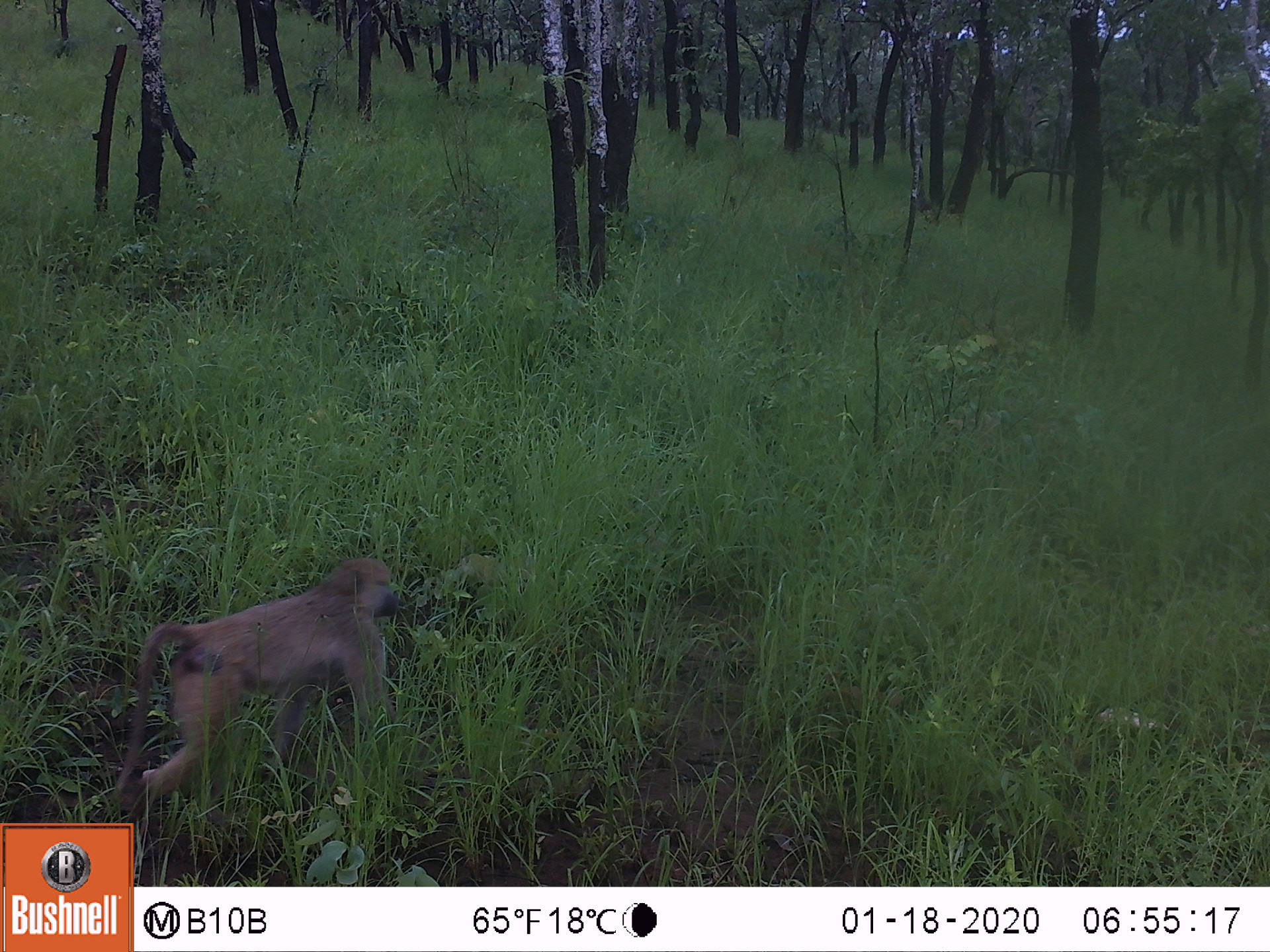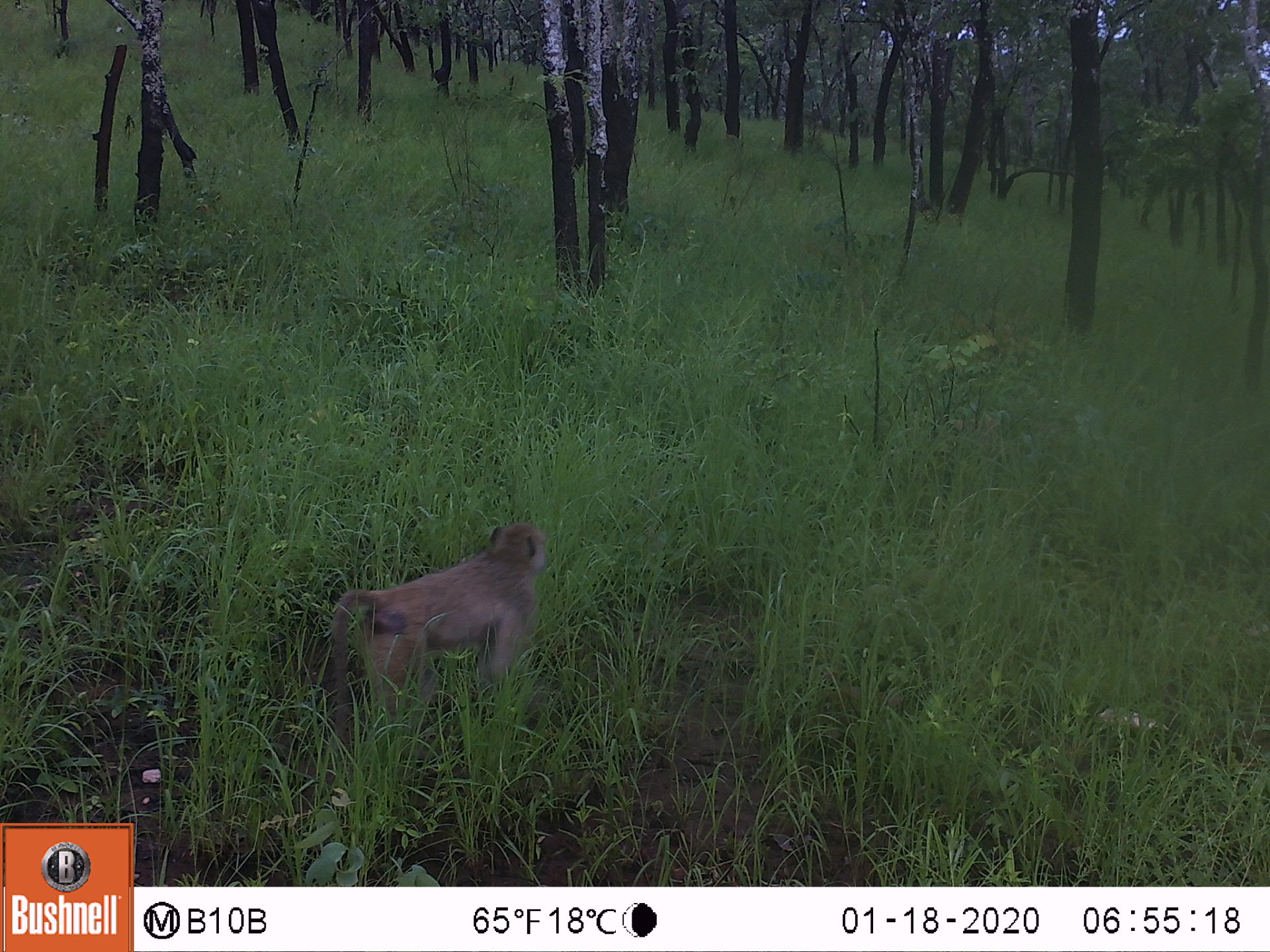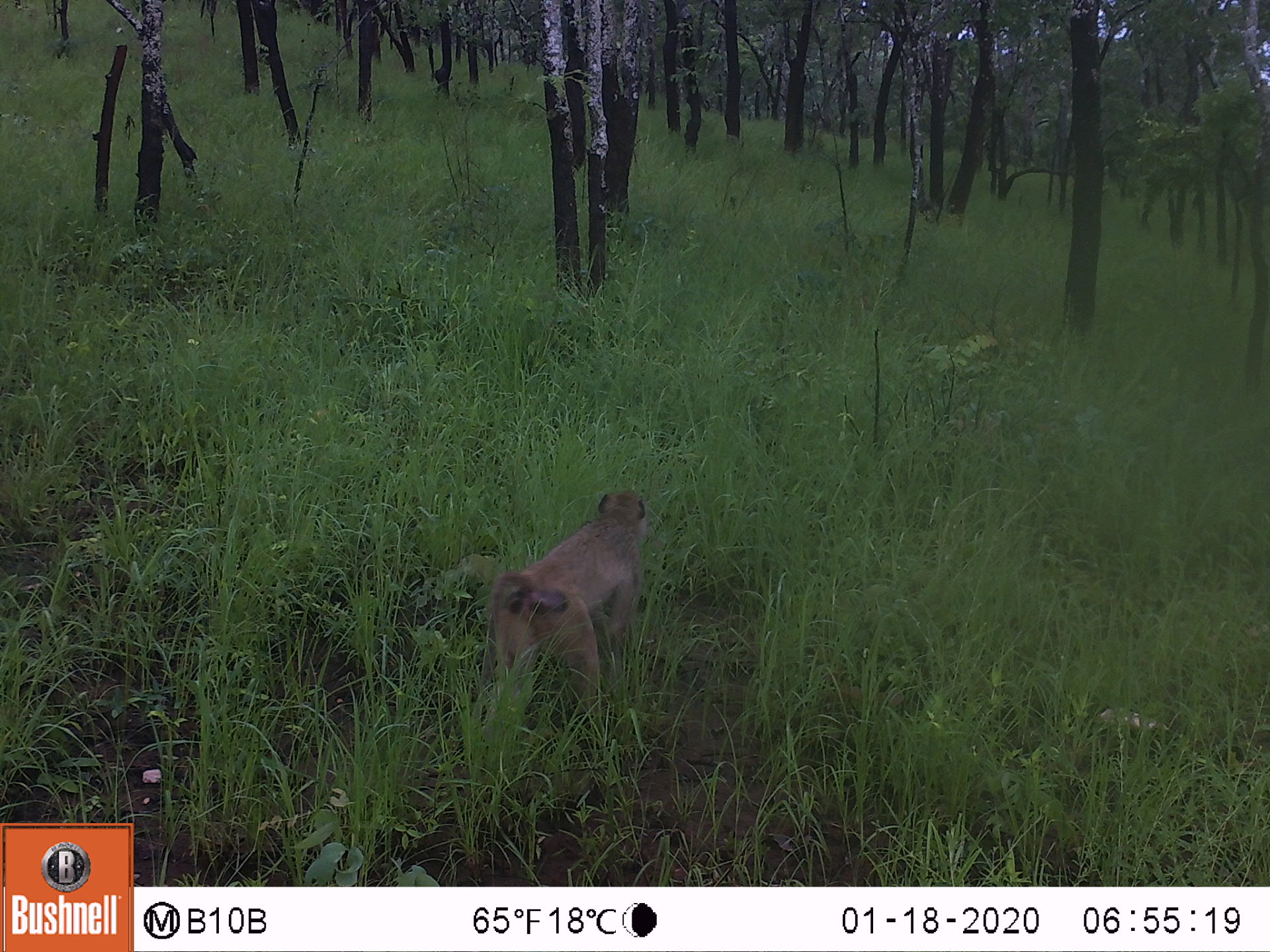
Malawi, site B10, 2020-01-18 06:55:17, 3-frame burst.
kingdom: Animalia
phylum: Chordata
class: Mammalia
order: Primates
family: Cercopithecidae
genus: Papio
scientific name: Papio cynocephalus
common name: yellow baboon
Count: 1.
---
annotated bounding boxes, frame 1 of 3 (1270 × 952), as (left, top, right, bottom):
yellow baboon: (110, 548, 401, 819)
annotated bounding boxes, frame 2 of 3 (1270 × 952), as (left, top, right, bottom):
yellow baboon: (319, 513, 558, 759)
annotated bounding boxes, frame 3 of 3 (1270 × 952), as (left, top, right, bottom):
yellow baboon: (464, 483, 654, 737)